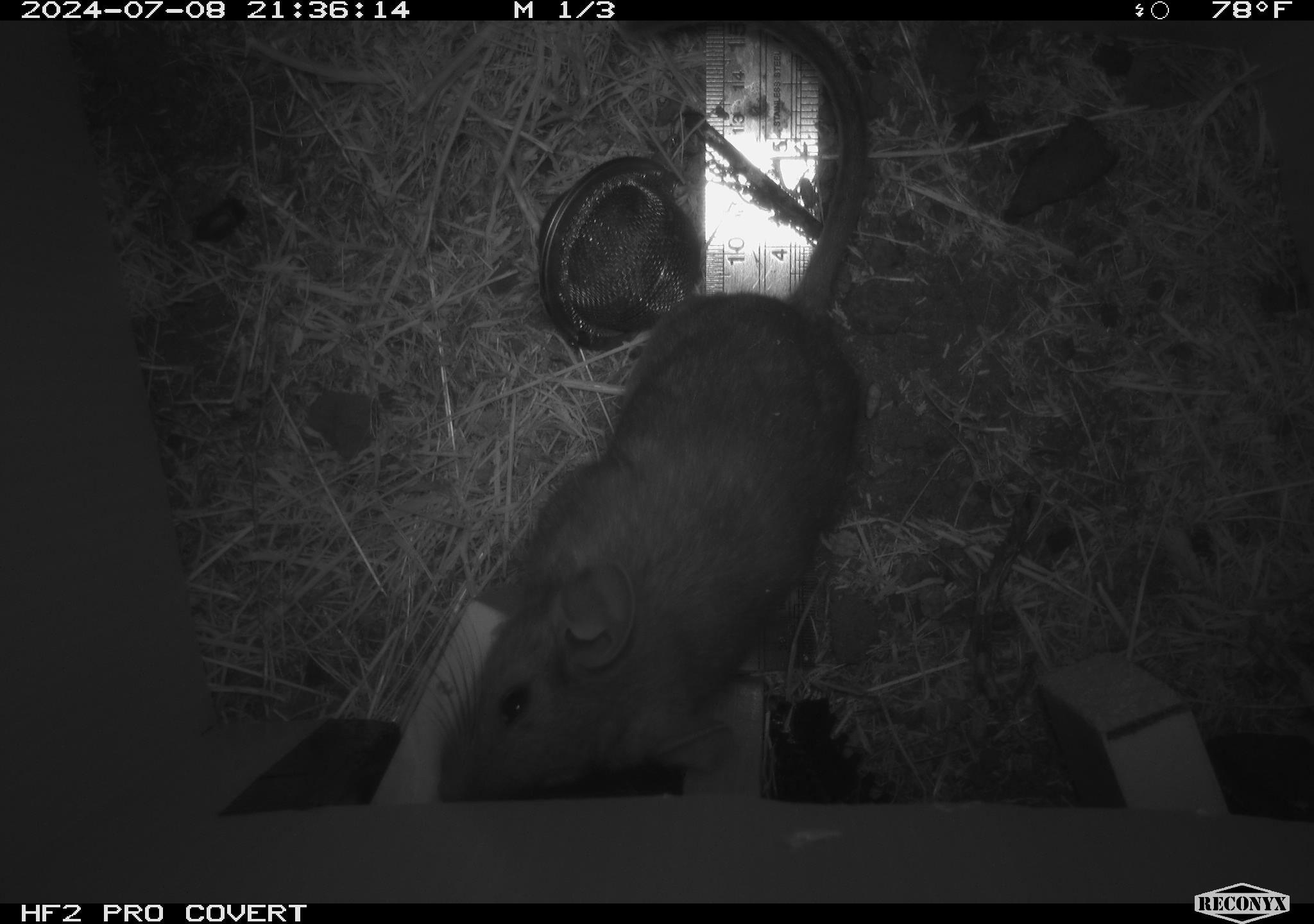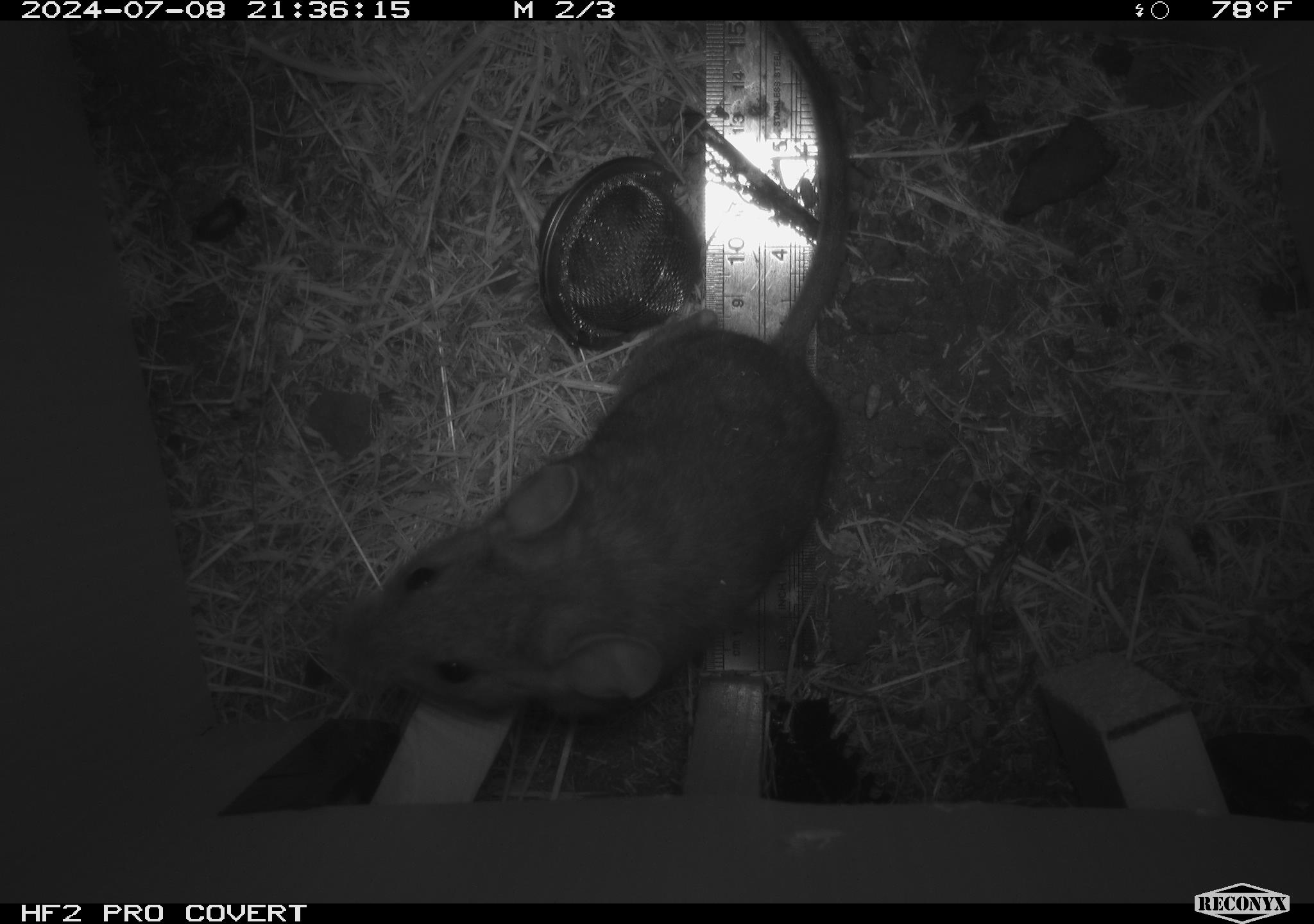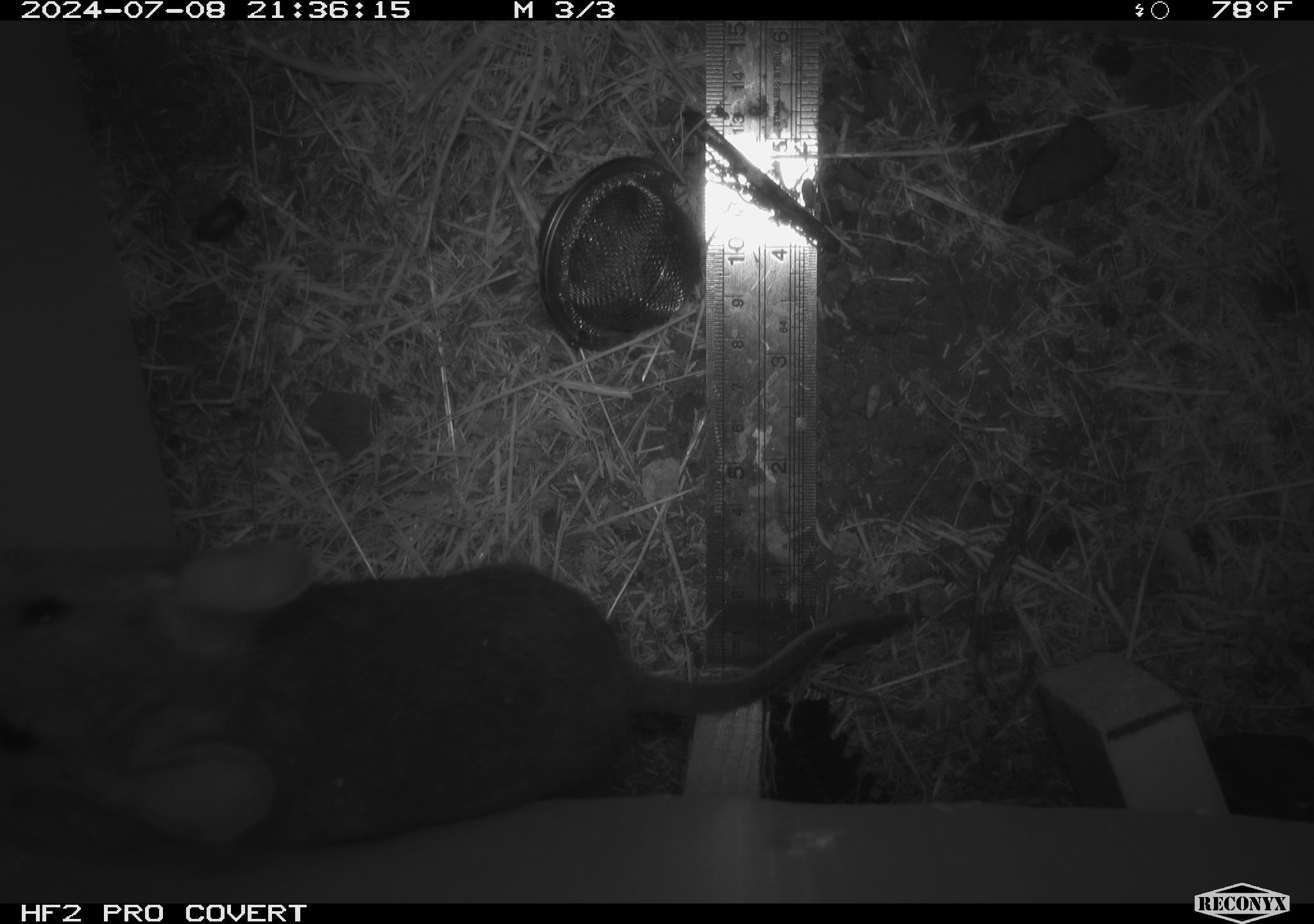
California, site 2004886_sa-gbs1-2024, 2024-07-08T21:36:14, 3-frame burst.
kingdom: Animalia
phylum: Chordata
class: Mammalia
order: Rodentia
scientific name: Rodentia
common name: woodrat or rat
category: woodrat or rat species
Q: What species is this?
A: Woodrat or rat species (woodrat or rat) (Rodentia).